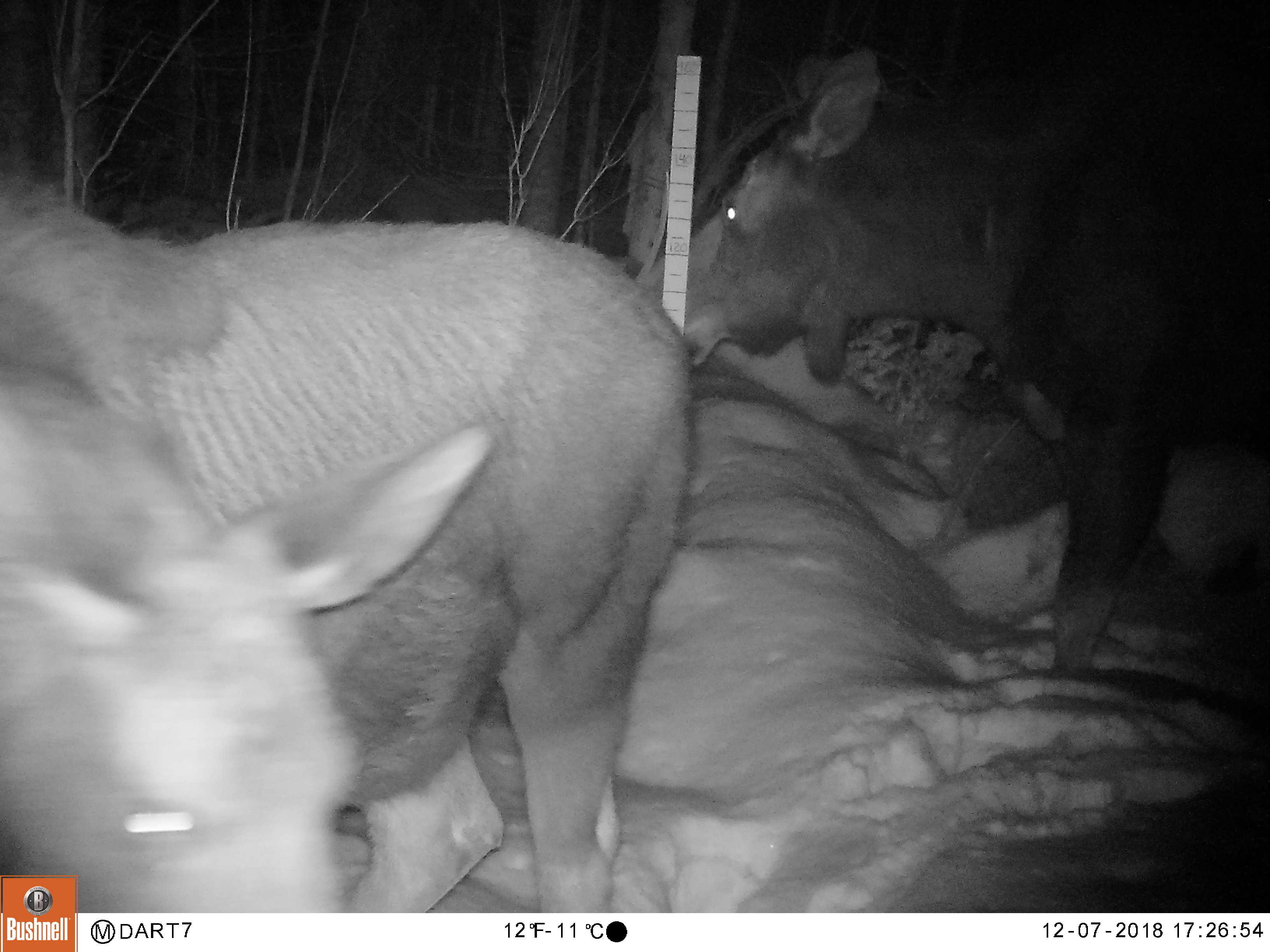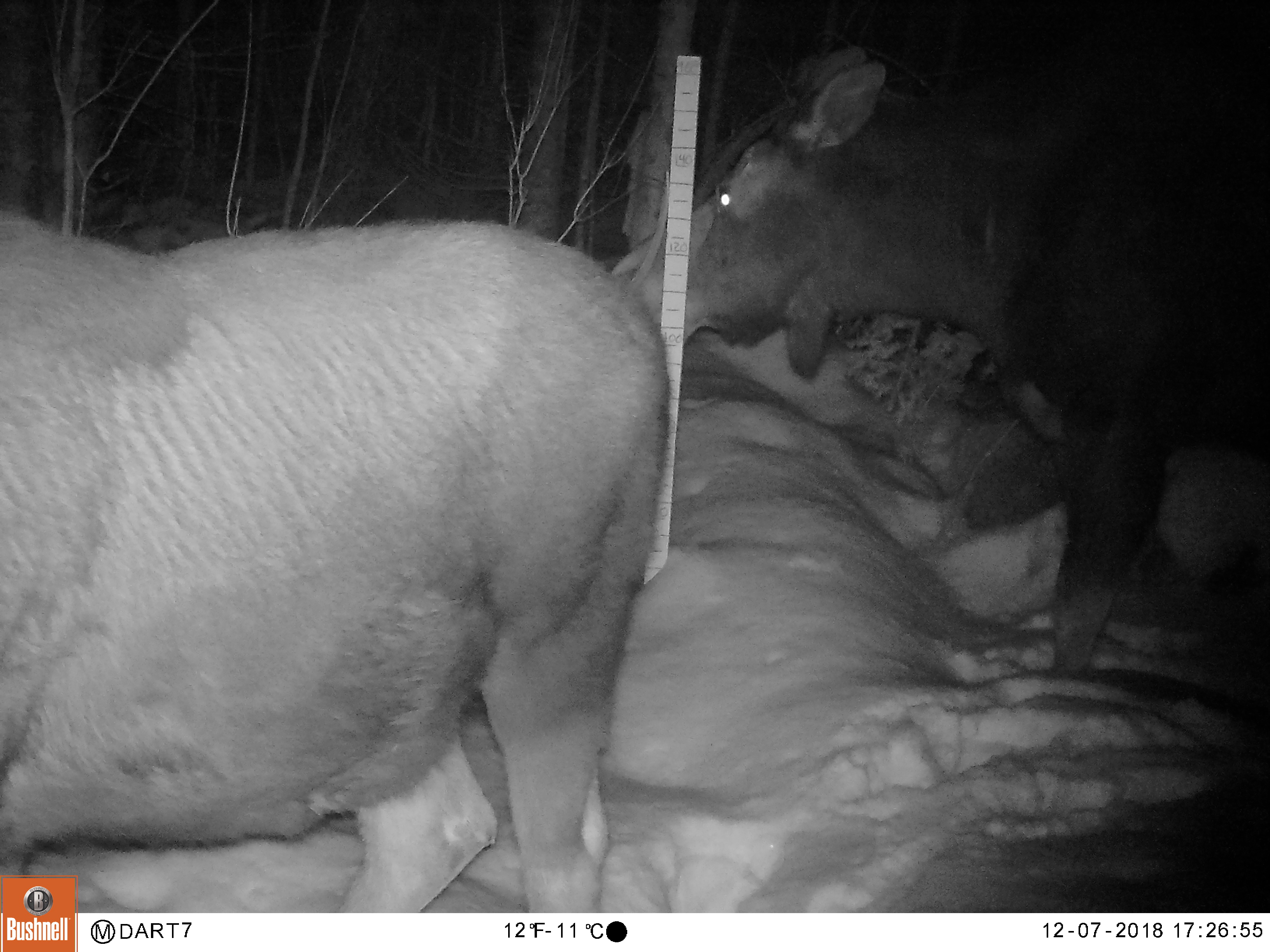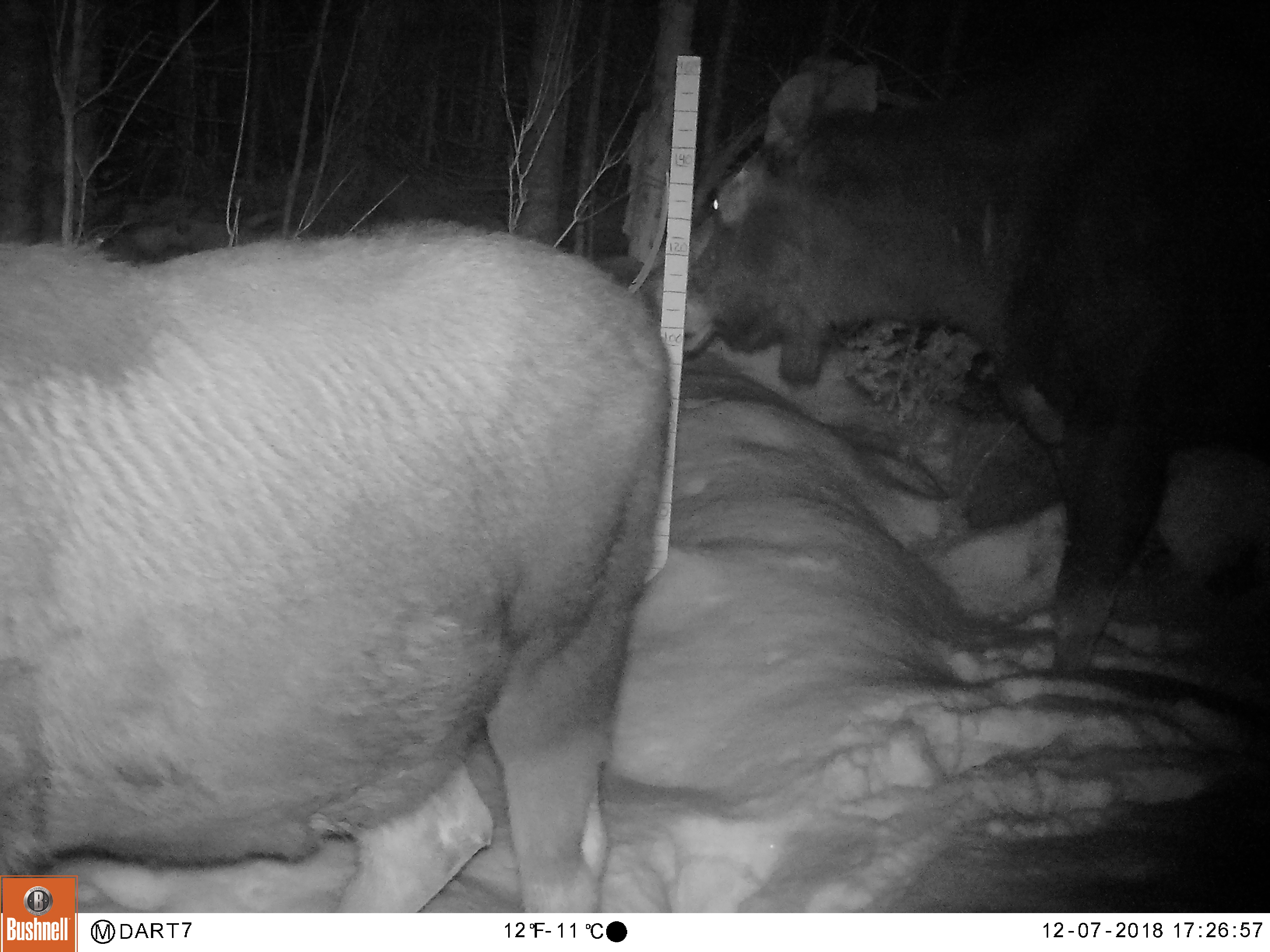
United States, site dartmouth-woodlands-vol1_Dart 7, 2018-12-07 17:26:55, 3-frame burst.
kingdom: Animalia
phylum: Chordata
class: Mammalia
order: Artiodactyla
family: Cervidae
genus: Alces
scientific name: Alces alces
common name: moose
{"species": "moose (Alces alces)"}